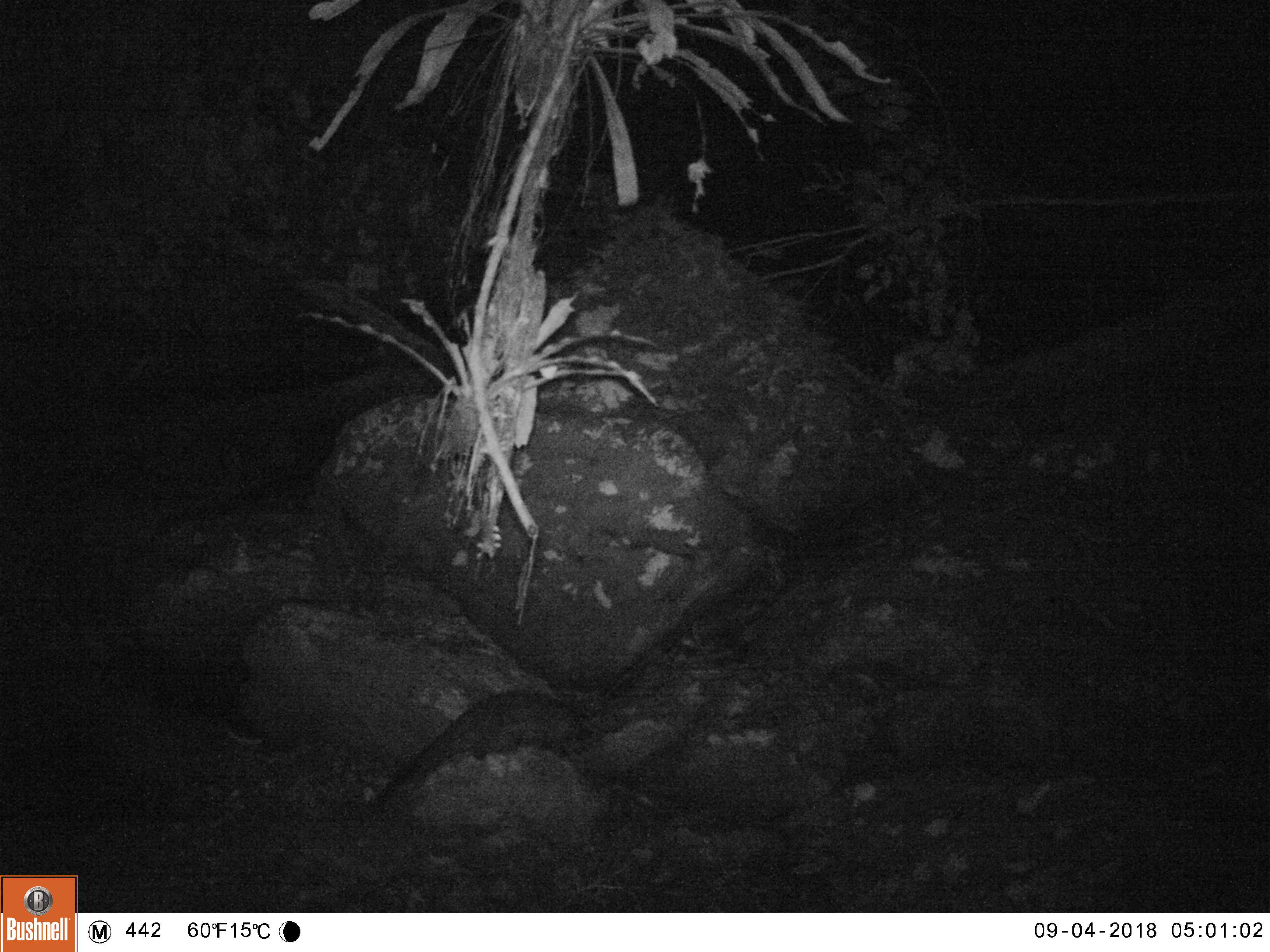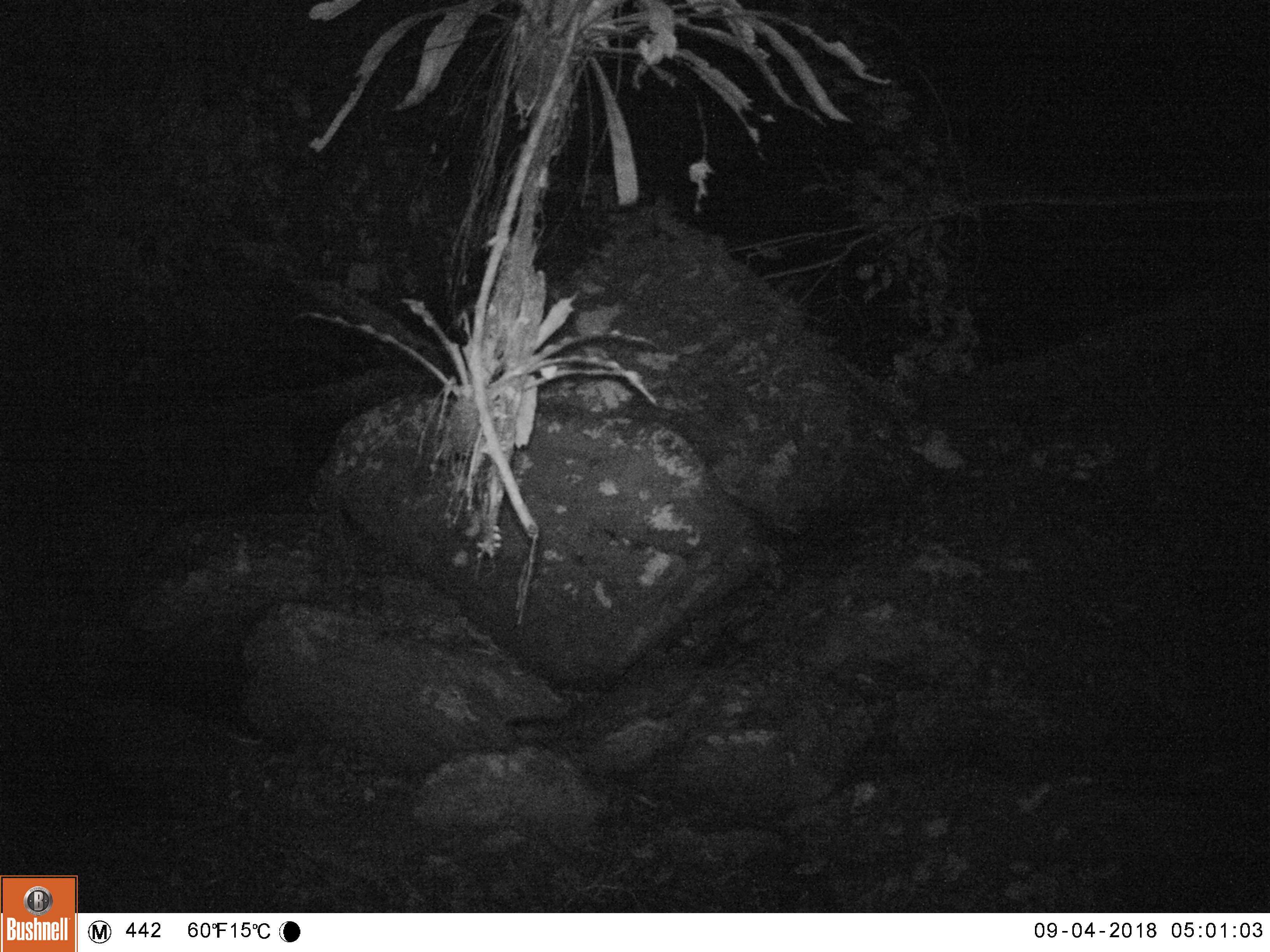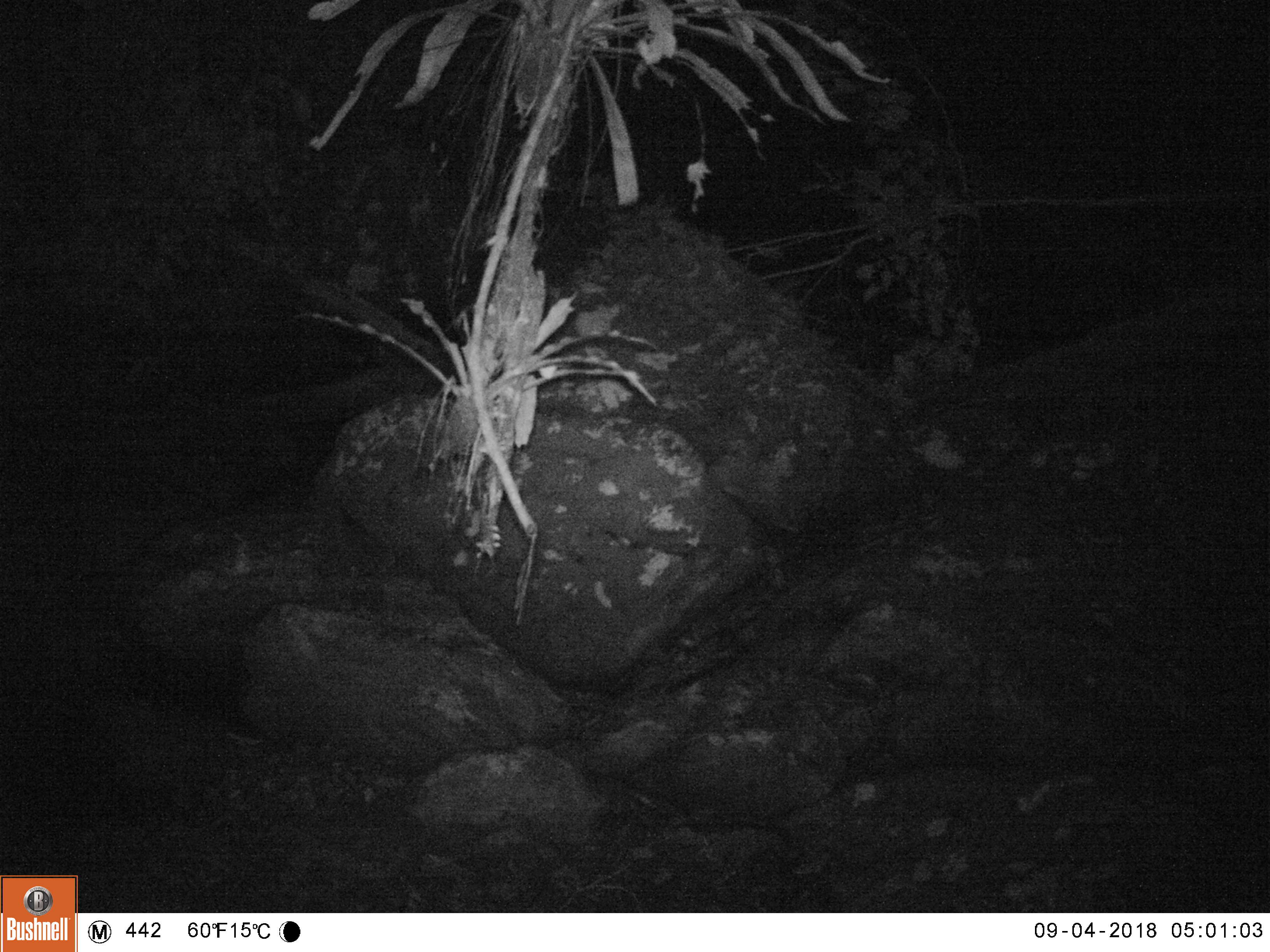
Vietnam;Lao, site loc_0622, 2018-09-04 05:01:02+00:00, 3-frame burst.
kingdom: Animalia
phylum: Chordata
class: Mammalia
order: Carnivora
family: Viverridae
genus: Paguma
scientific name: Paguma larvata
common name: masked palm civet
Masked palm civet (Paguma larvata). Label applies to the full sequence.